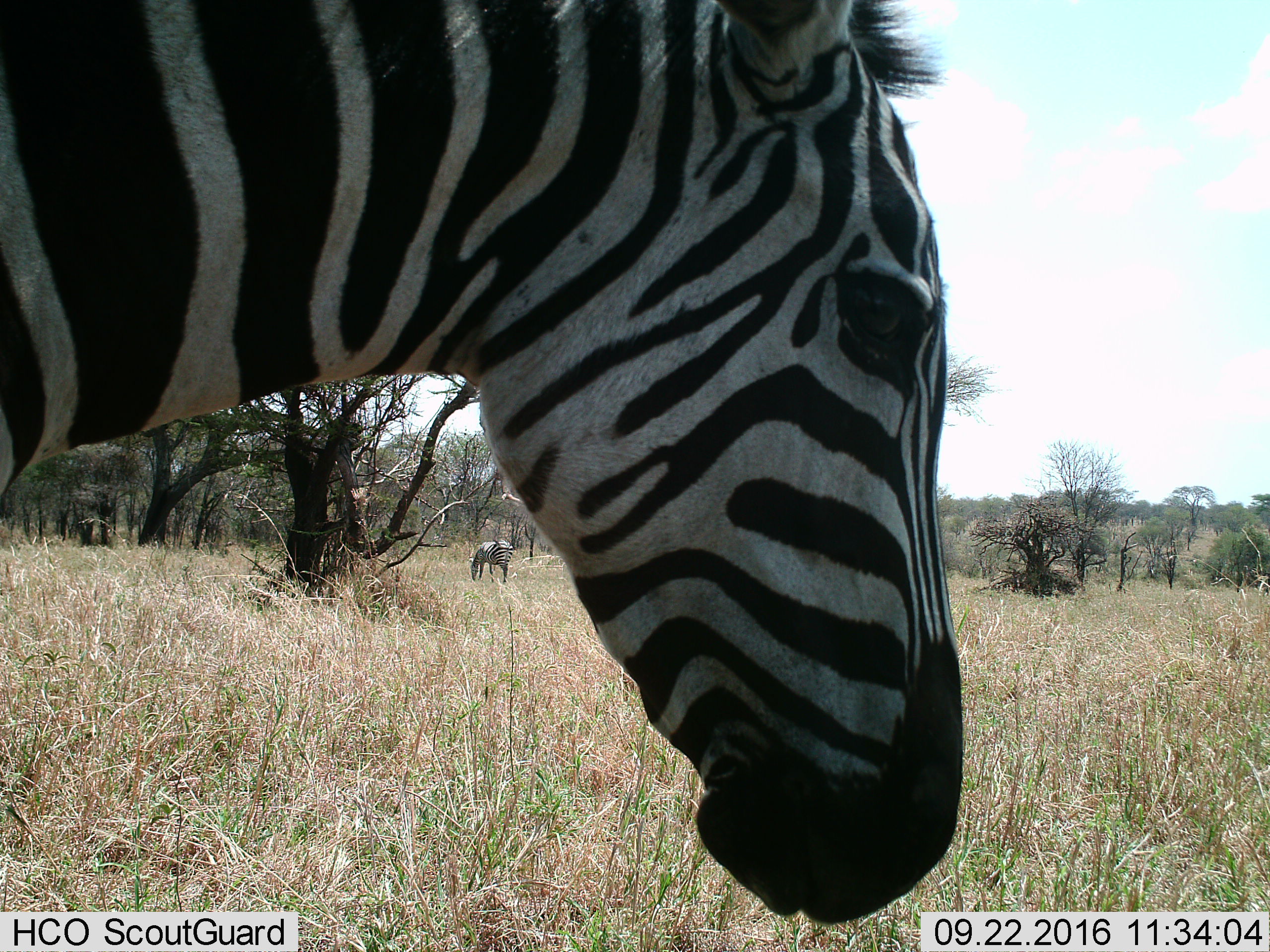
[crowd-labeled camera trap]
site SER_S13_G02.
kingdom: Animalia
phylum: Chordata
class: Mammalia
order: Perissodactyla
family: Equidae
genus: Equus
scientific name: Equus quagga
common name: plains zebra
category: zebraplains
Zebraplains (plains zebra) (Equus quagga), count 2. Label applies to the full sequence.